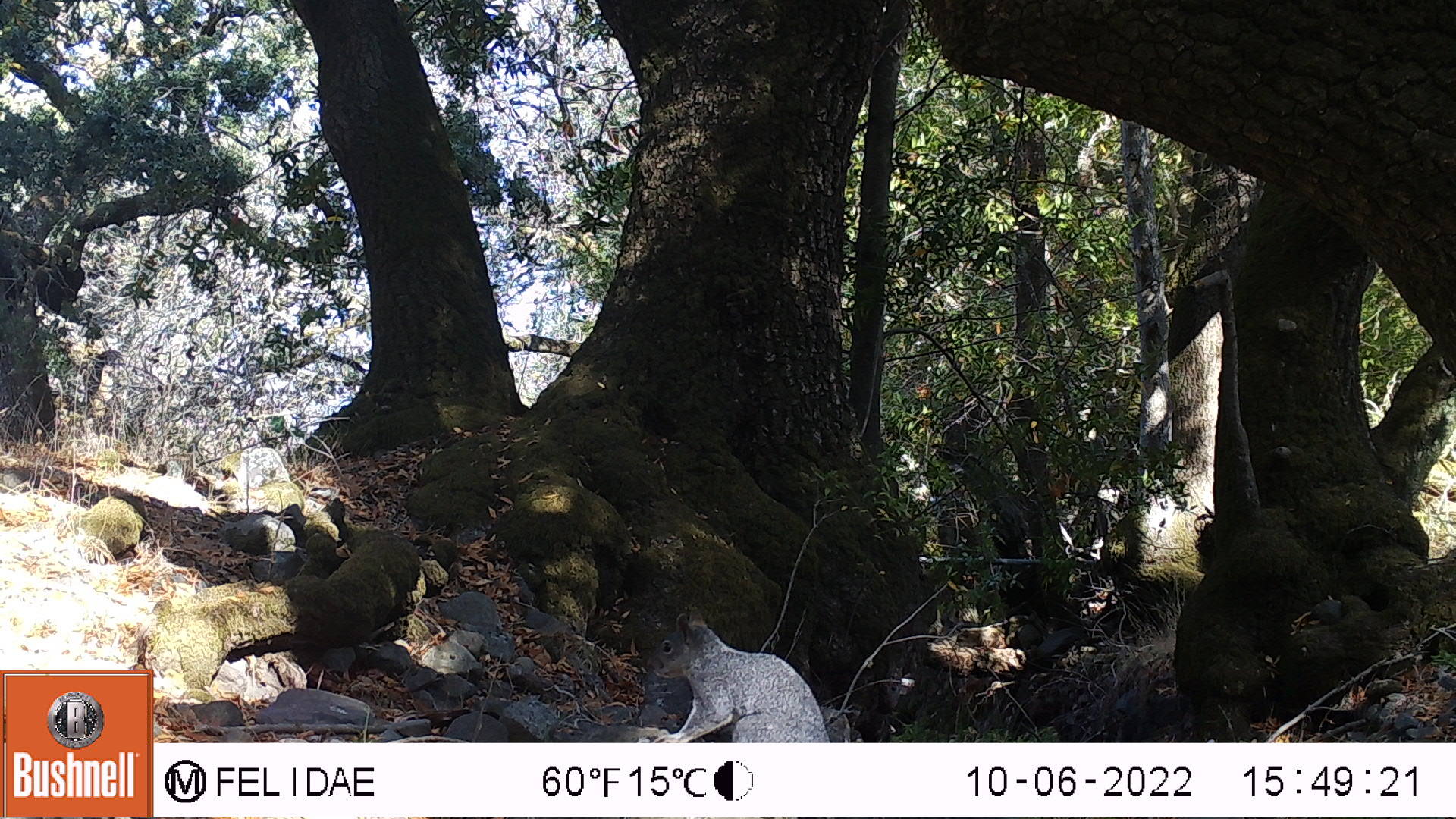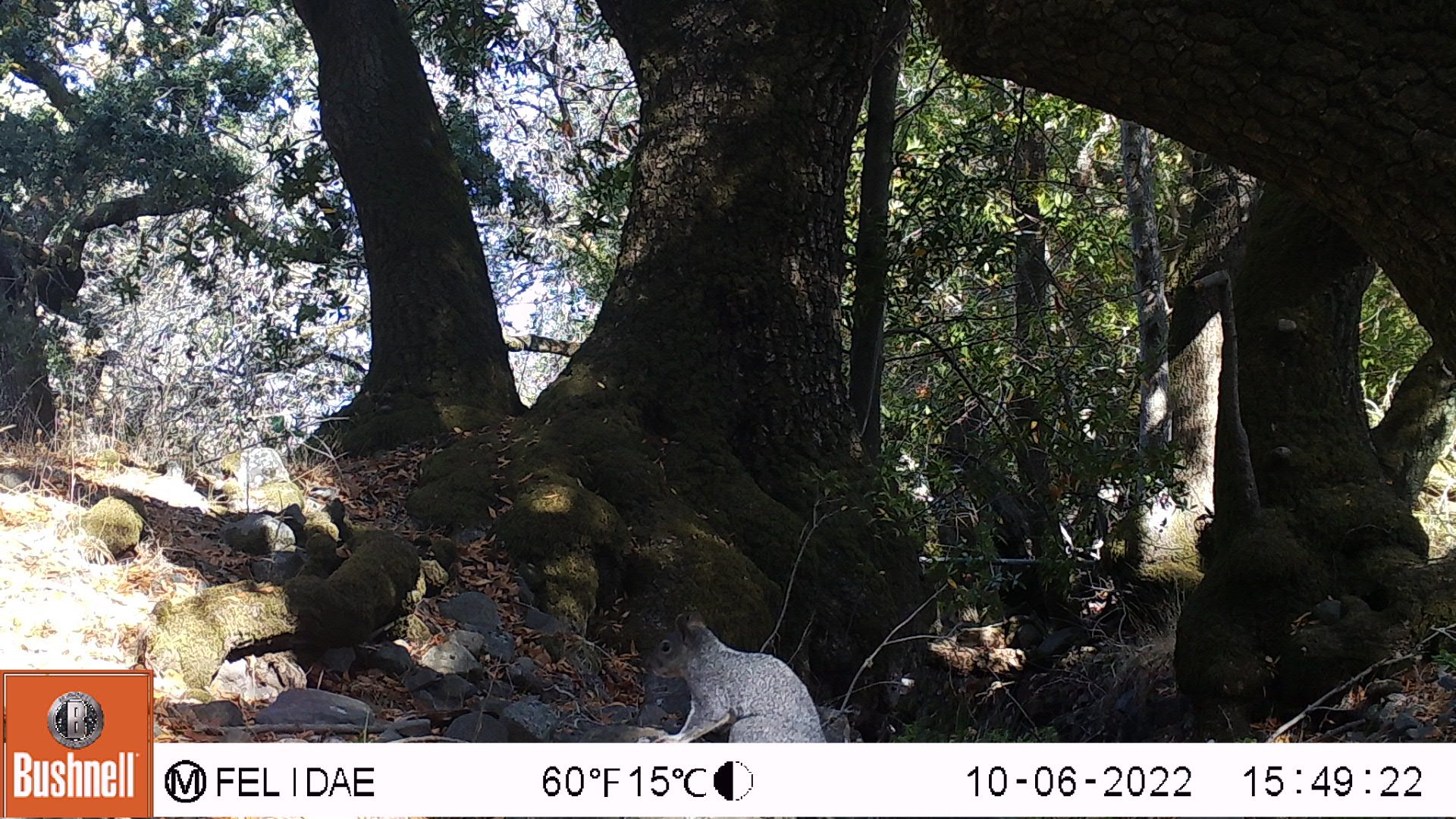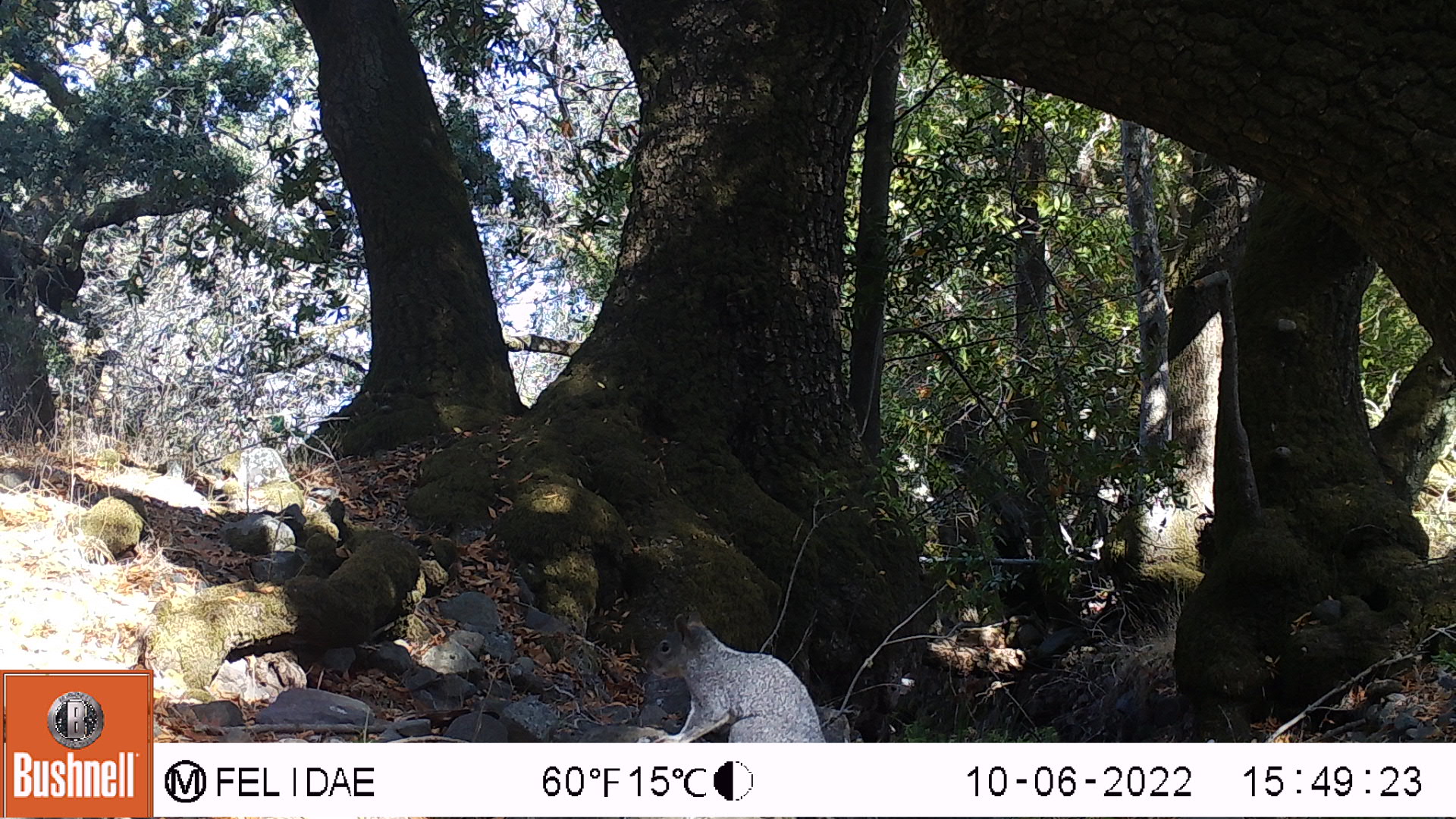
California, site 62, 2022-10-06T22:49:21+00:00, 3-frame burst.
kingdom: Animalia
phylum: Chordata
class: Mammalia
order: Rodentia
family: Sciuridae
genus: Sciurus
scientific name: Sciurus griseus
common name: western gray squirrel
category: western grey squirrel